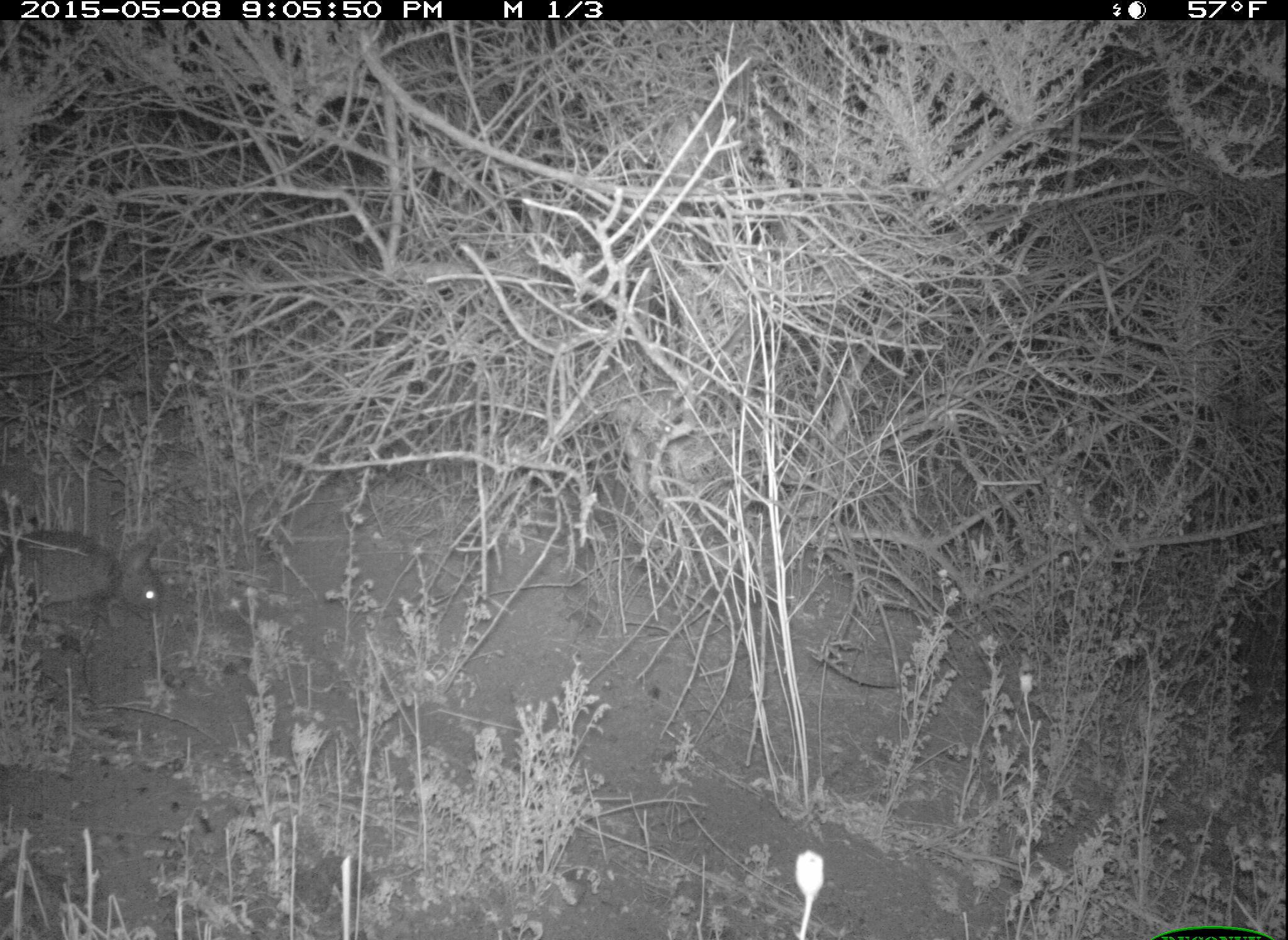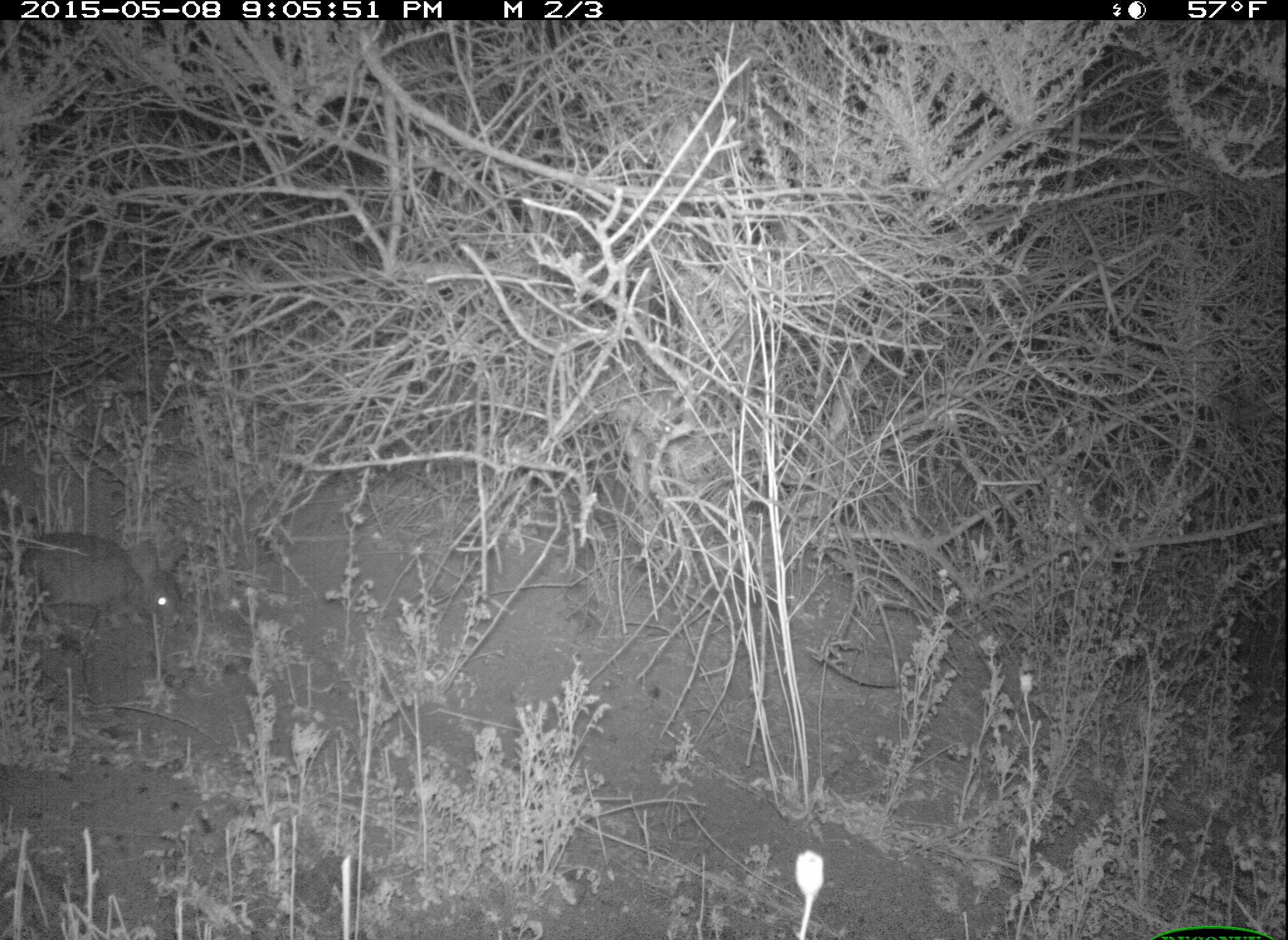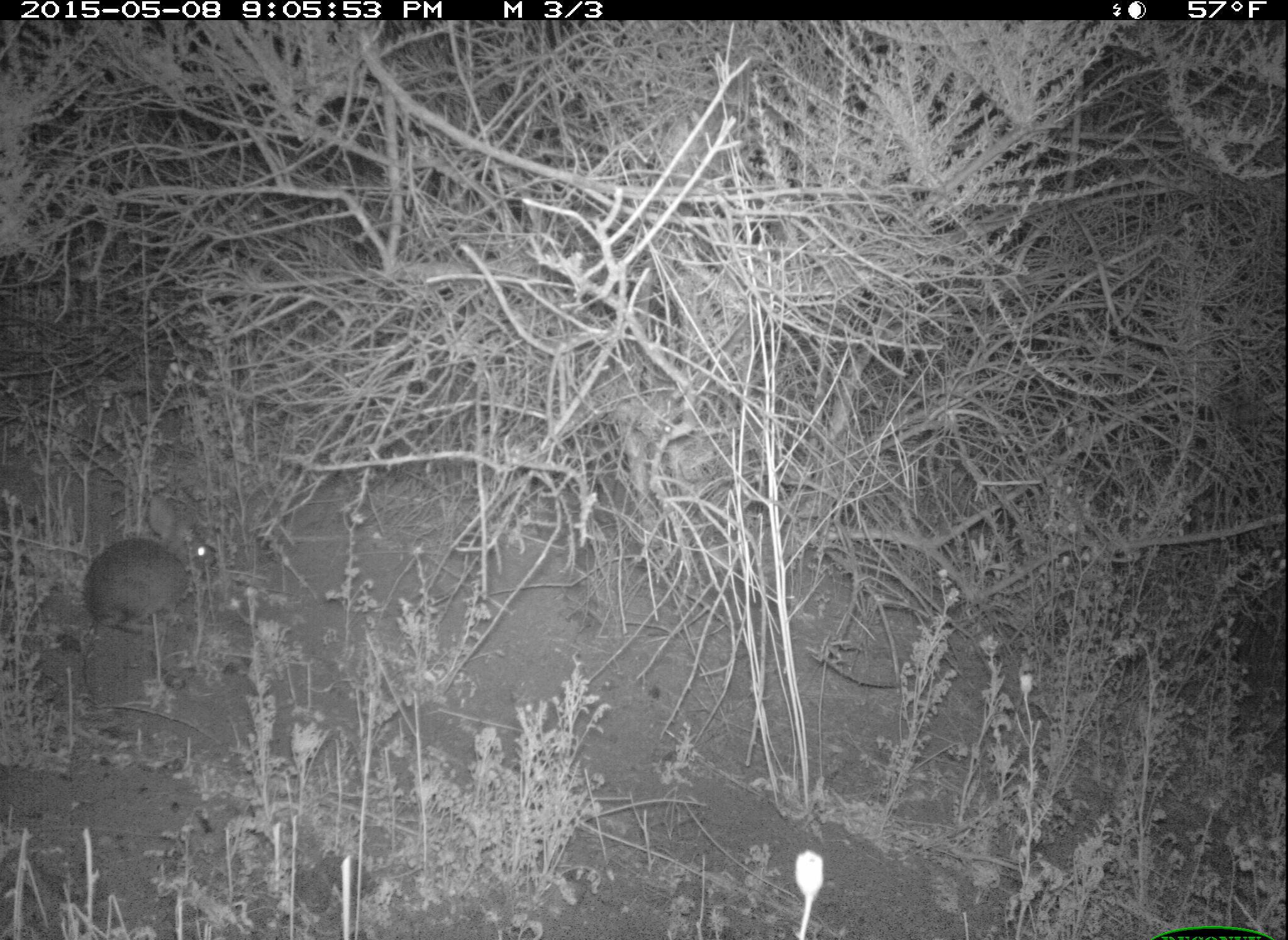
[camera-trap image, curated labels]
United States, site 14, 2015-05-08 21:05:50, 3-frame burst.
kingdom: Animalia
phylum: Chordata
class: Mammalia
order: Lagomorpha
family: Leporidae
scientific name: Leporidae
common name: rabbits and hares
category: rabbit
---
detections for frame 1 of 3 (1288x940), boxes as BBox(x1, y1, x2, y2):
rabbit: BBox(0, 530, 161, 619)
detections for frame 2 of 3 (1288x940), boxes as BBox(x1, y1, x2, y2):
rabbit: BBox(1, 529, 190, 640)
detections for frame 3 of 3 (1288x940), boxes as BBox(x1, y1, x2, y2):
rabbit: BBox(79, 490, 218, 700)